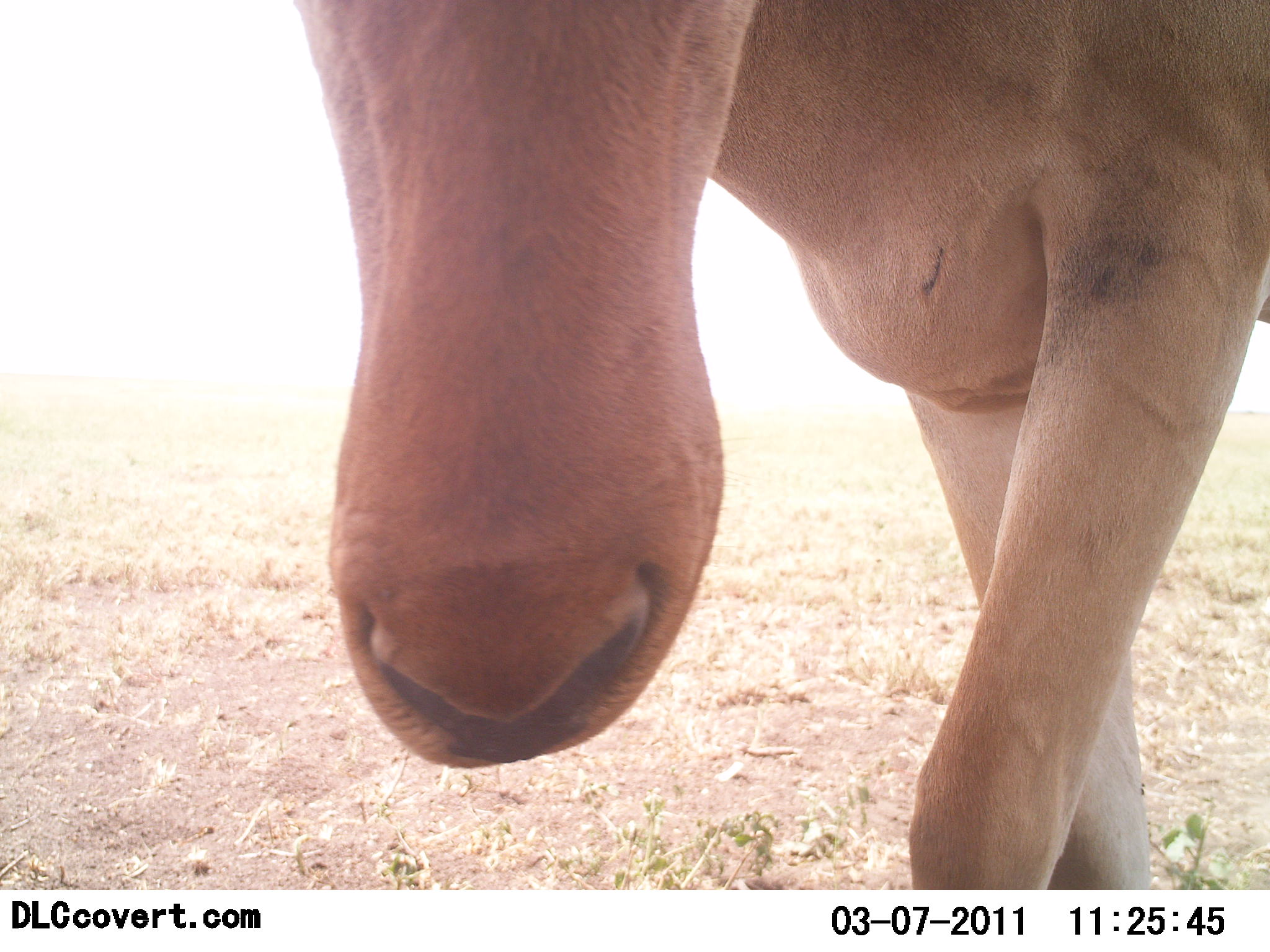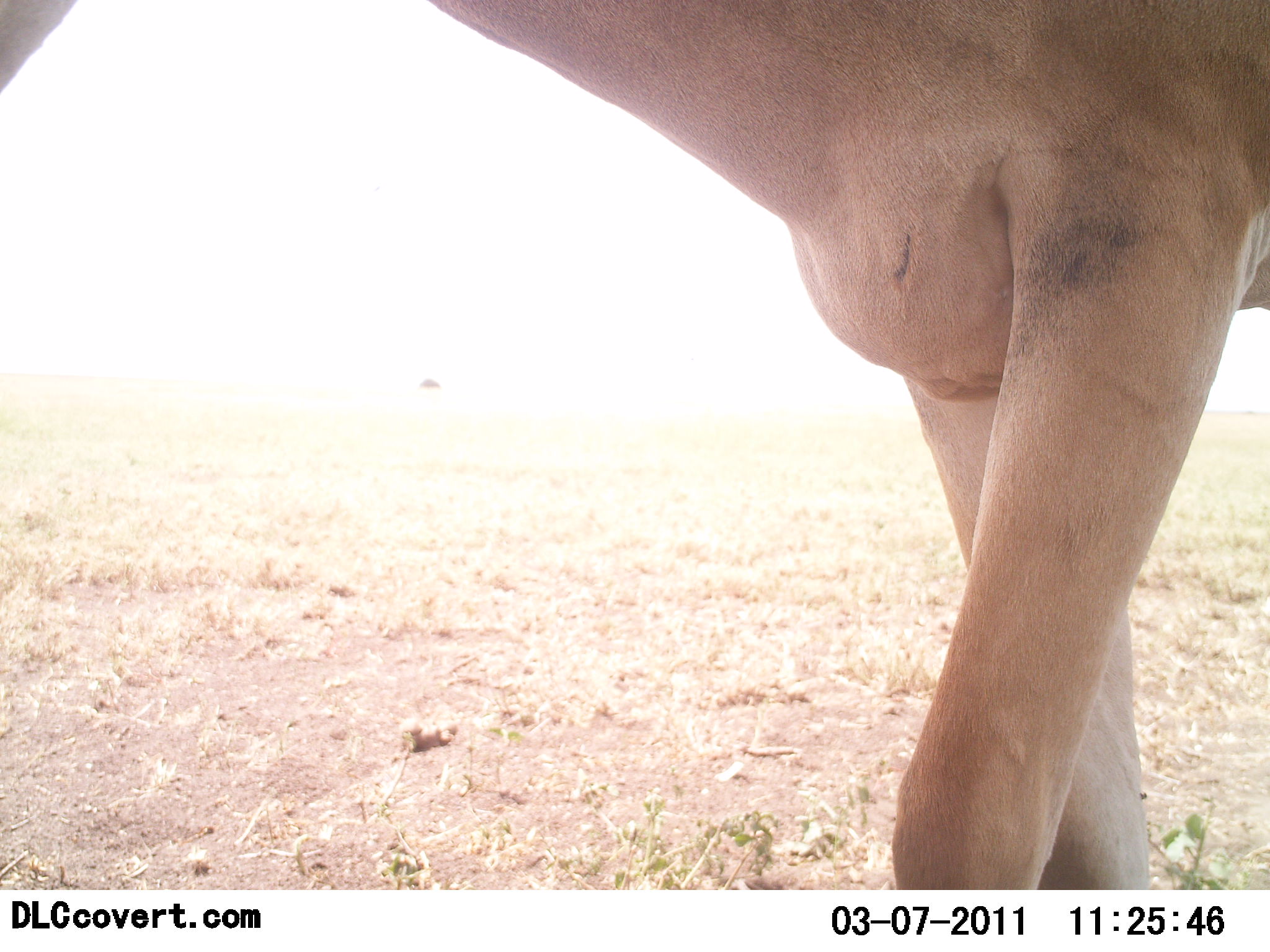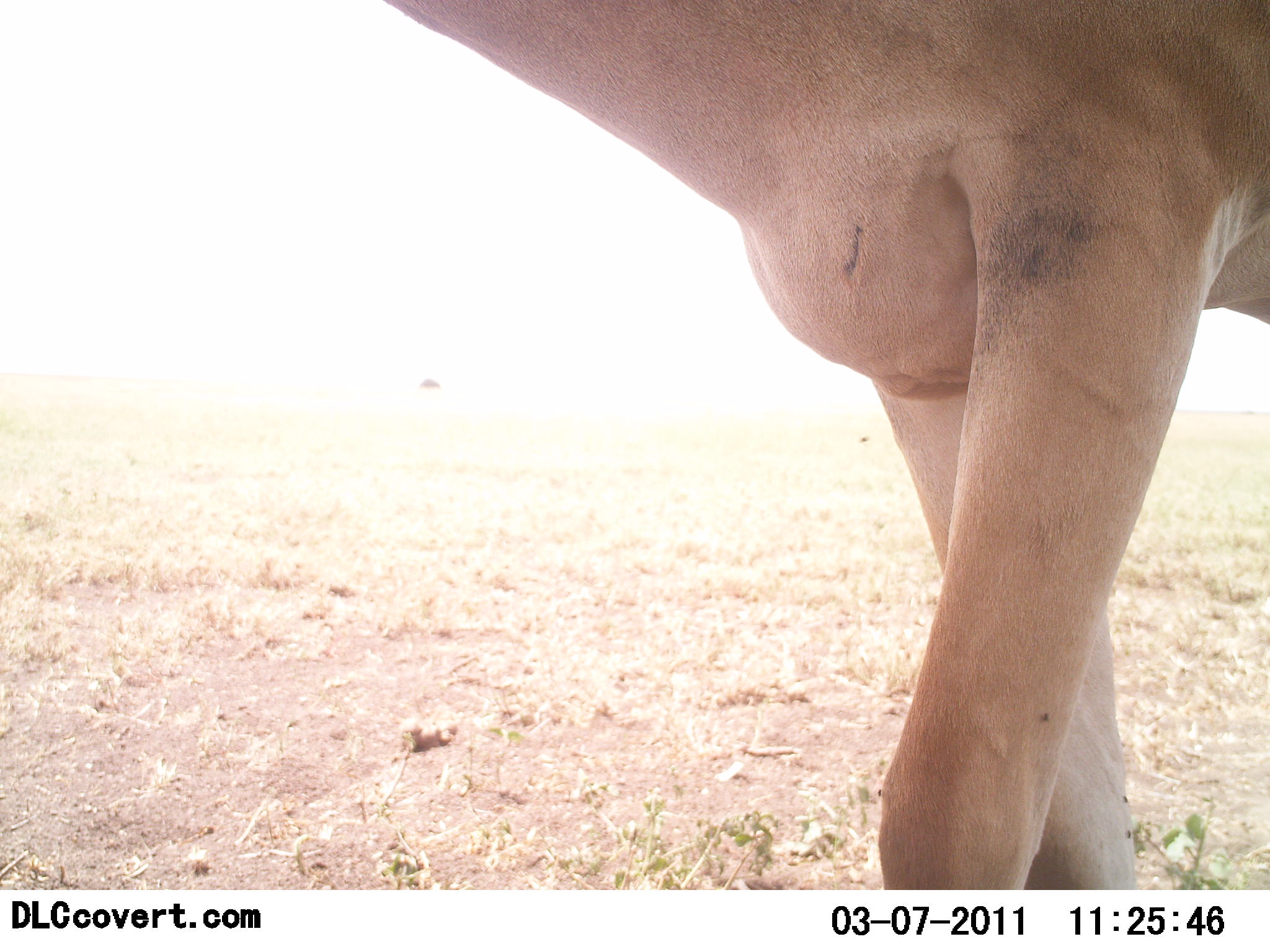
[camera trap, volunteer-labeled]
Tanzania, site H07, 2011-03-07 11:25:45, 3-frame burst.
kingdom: Animalia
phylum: Chordata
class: Mammalia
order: Artiodactyla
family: Bovidae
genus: Alcelaphus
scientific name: Alcelaphus buselaphus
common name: hartebeest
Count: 1.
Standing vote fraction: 67%.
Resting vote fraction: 0%.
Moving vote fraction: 25%.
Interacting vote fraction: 8%.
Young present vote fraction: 0%.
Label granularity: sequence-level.